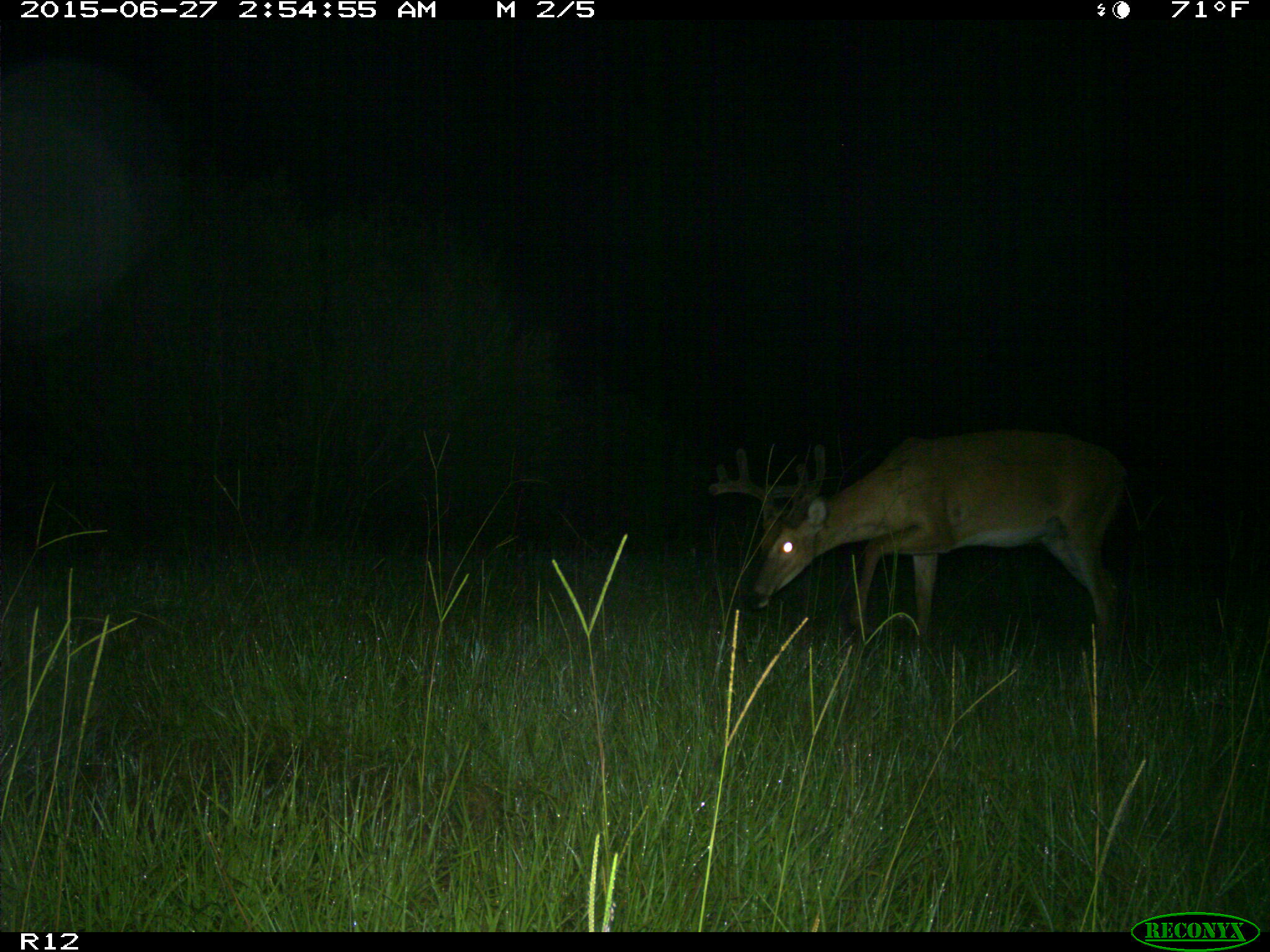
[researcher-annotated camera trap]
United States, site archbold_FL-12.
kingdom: Animalia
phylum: Chordata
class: Mammalia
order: Artiodactyla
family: Cervidae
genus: Odocoileus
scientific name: Odocoileus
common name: deer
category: unidentified deer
Unidentified deer (deer) (Odocoileus).